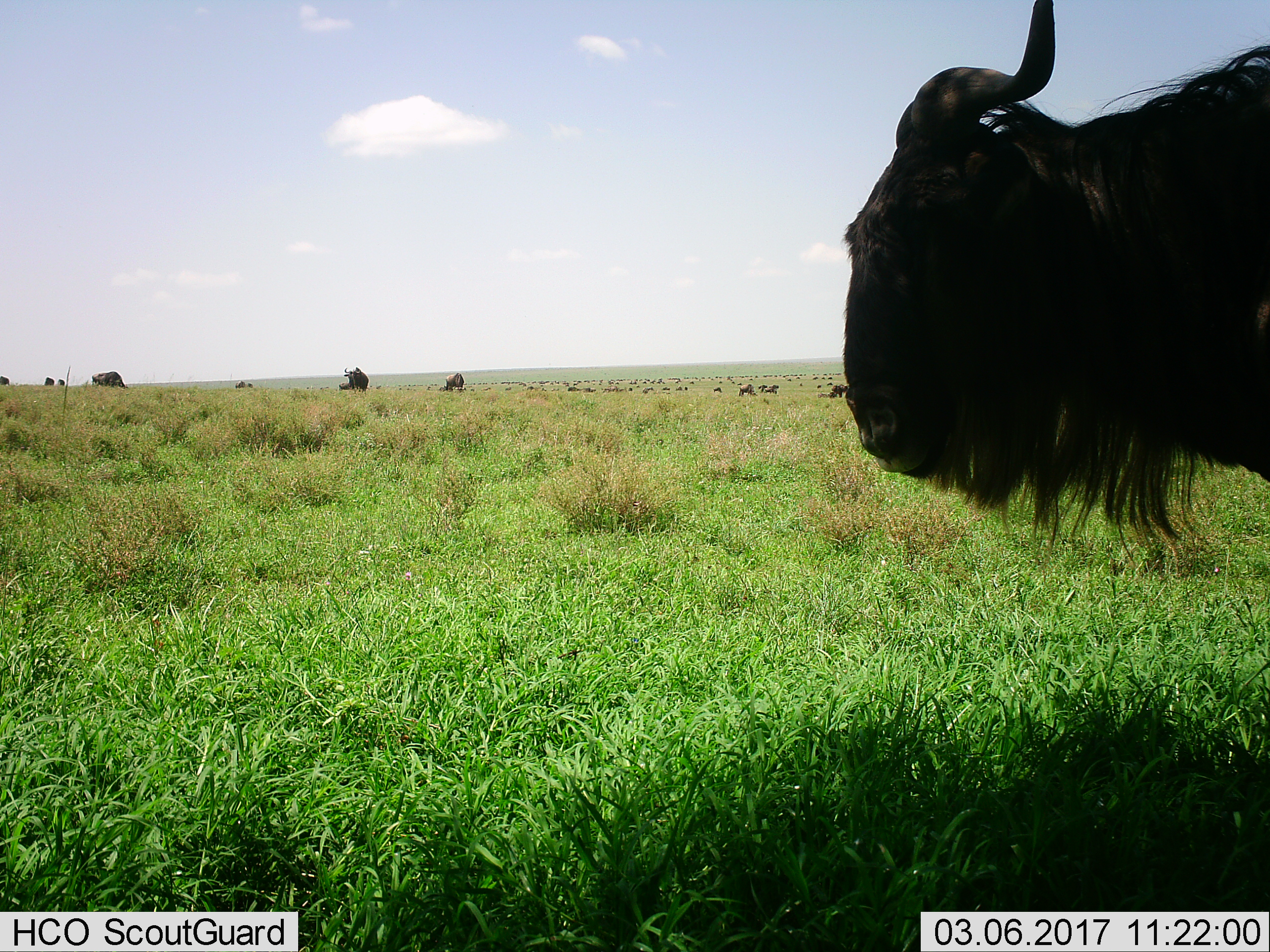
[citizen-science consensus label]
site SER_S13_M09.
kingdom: Animalia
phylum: Chordata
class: Mammalia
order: Artiodactyla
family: Bovidae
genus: Connochaetes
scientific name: Connochaetes taurinus taurinus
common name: blue wildebeest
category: wildebeestblue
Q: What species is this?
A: Wildebeestblue (blue wildebeest) (Connochaetes taurinus taurinus).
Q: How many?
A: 11-50.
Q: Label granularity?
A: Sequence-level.